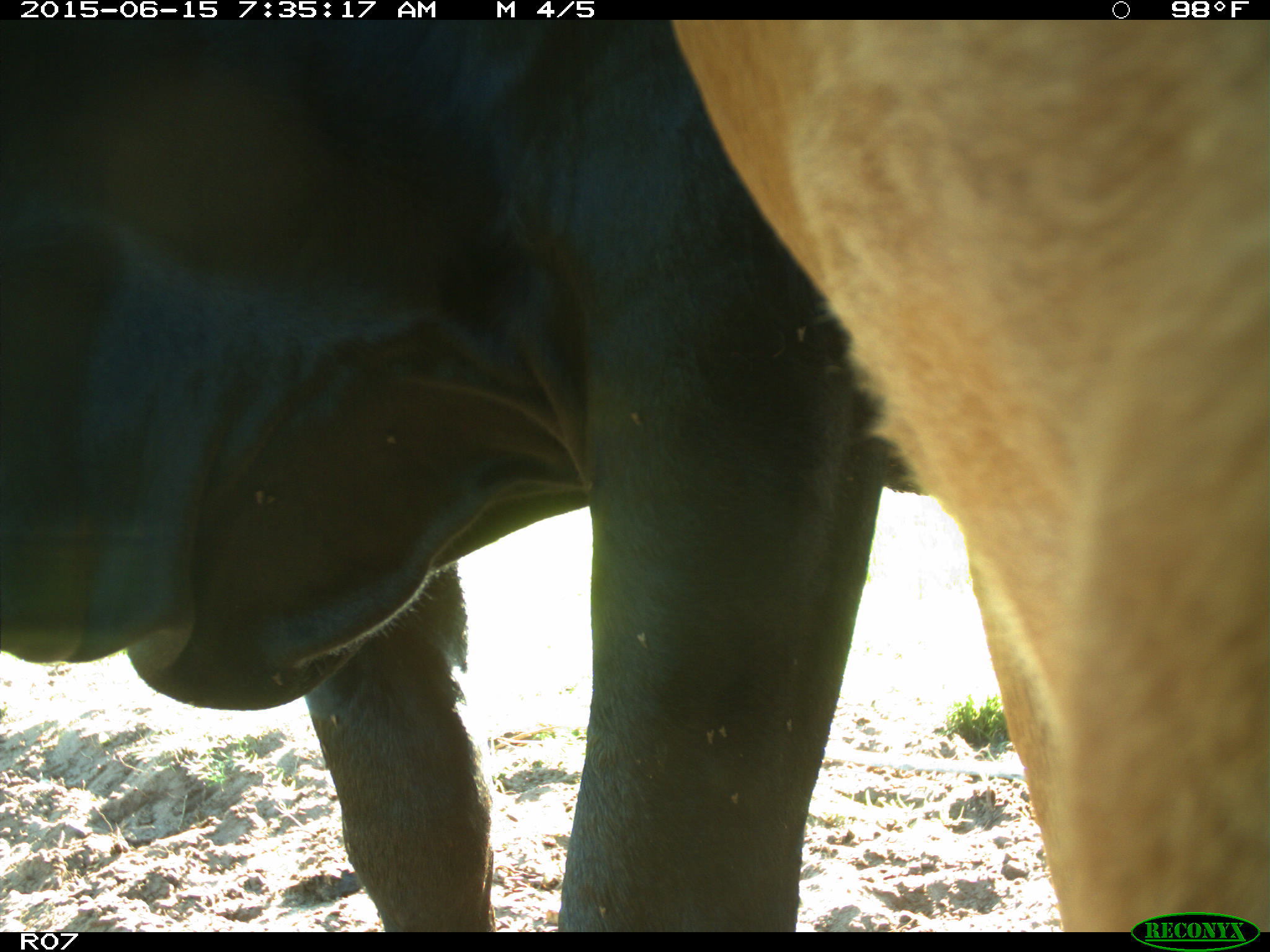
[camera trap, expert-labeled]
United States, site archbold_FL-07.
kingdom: Animalia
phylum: Chordata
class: Mammalia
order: Artiodactyla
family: Bovidae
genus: Bos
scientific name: Bos taurus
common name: domestic cow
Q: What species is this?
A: Bos taurus (domestic cow).